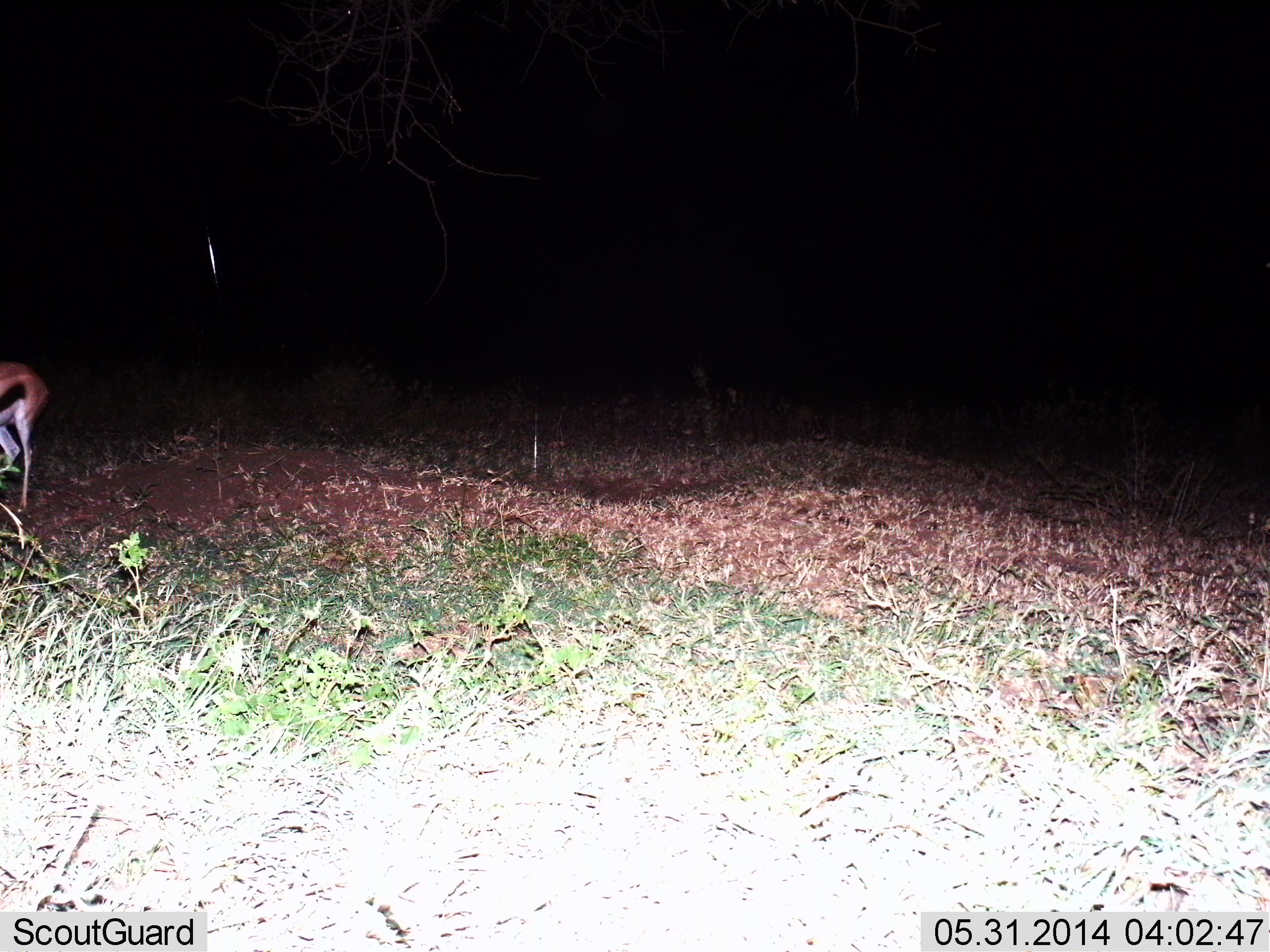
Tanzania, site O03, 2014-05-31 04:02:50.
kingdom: Animalia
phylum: Chordata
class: Mammalia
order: Artiodactyla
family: Bovidae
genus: Eudorcas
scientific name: Eudorcas thomsonii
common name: thomson's gazelle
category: gazellethomsons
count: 1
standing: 90%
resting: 0%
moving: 10%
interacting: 0%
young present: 0%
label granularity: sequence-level